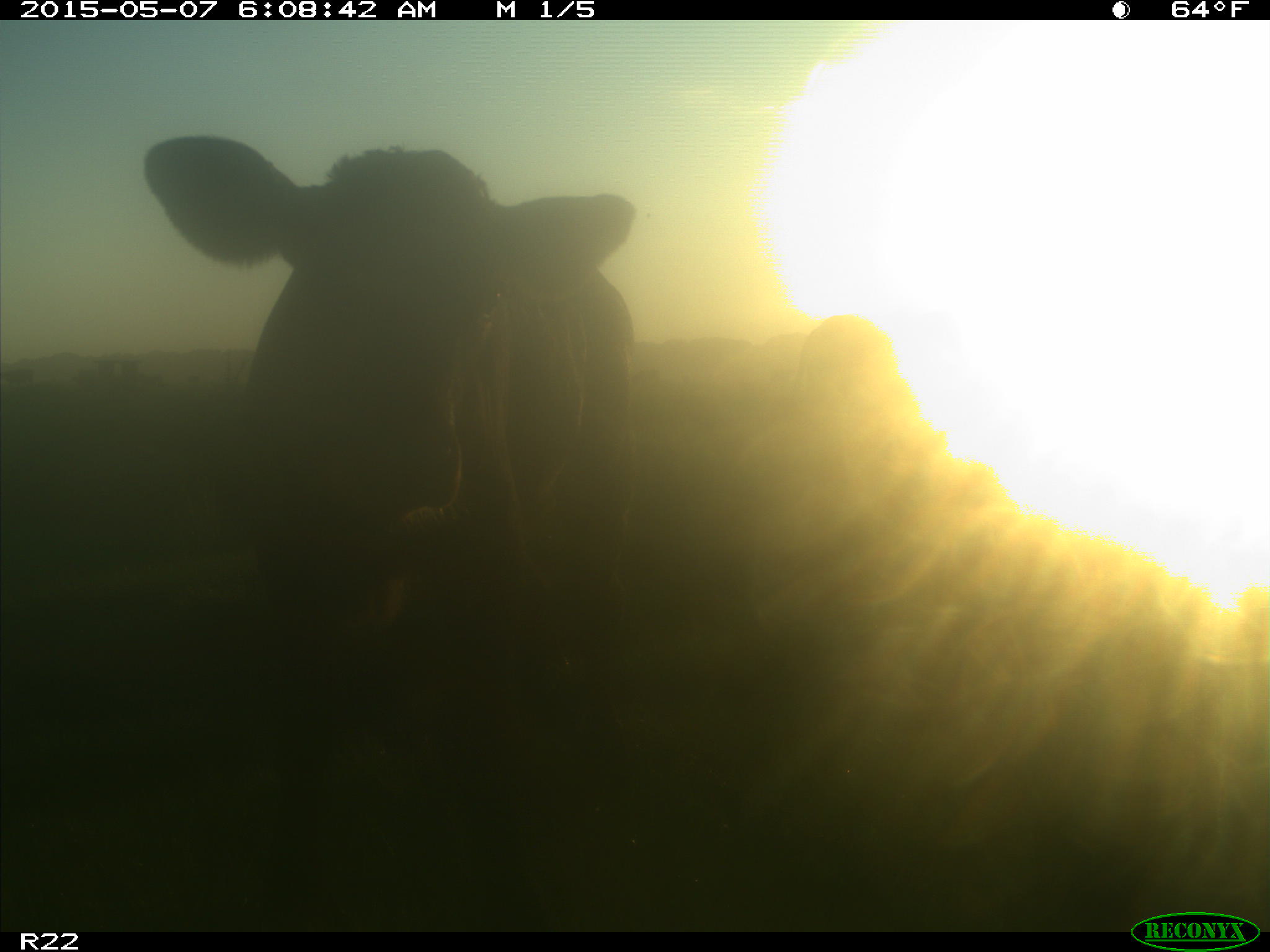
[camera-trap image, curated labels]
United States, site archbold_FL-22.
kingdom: Animalia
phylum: Chordata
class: Mammalia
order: Artiodactyla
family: Bovidae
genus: Bos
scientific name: Bos taurus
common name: domestic cow